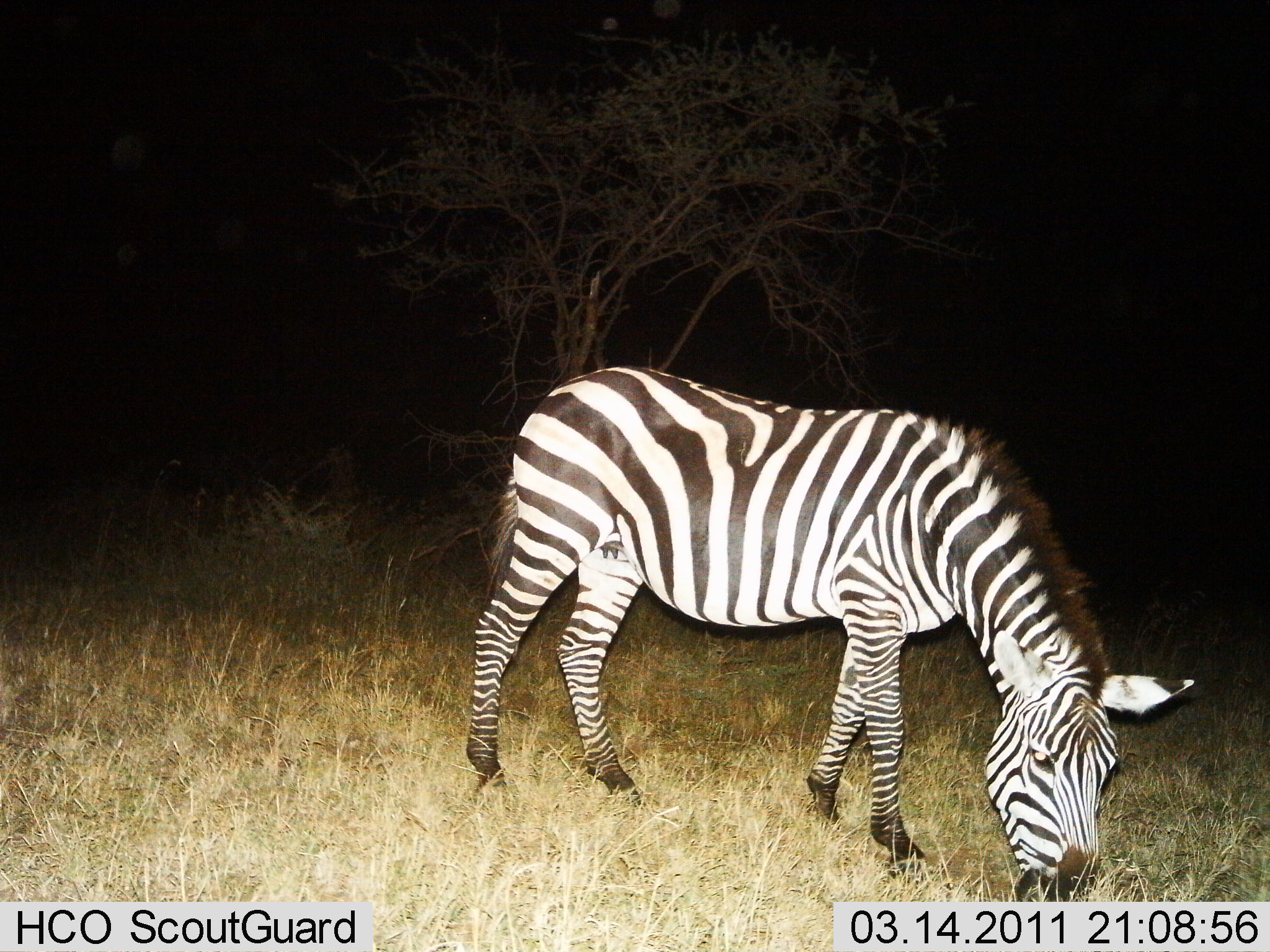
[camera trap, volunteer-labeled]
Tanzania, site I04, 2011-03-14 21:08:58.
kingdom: Animalia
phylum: Chordata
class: Mammalia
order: Perissodactyla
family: Equidae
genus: Equus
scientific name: Equus quagga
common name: plains zebra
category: zebra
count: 1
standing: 27%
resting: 0%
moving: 0%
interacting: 0%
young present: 0%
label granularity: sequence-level